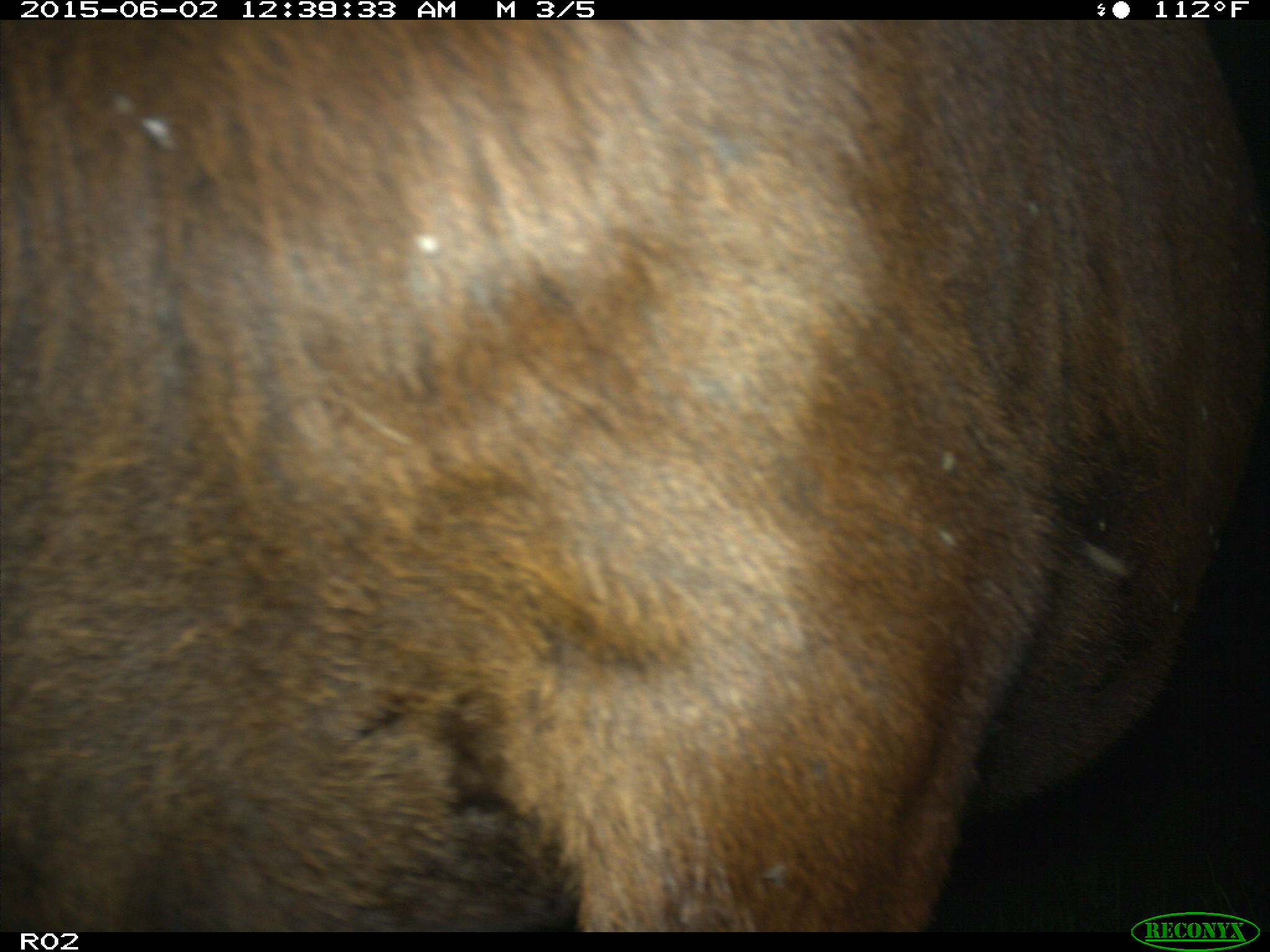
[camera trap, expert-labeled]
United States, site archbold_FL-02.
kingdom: Animalia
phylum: Chordata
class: Mammalia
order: Artiodactyla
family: Bovidae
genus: Bos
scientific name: Bos taurus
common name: domestic cow